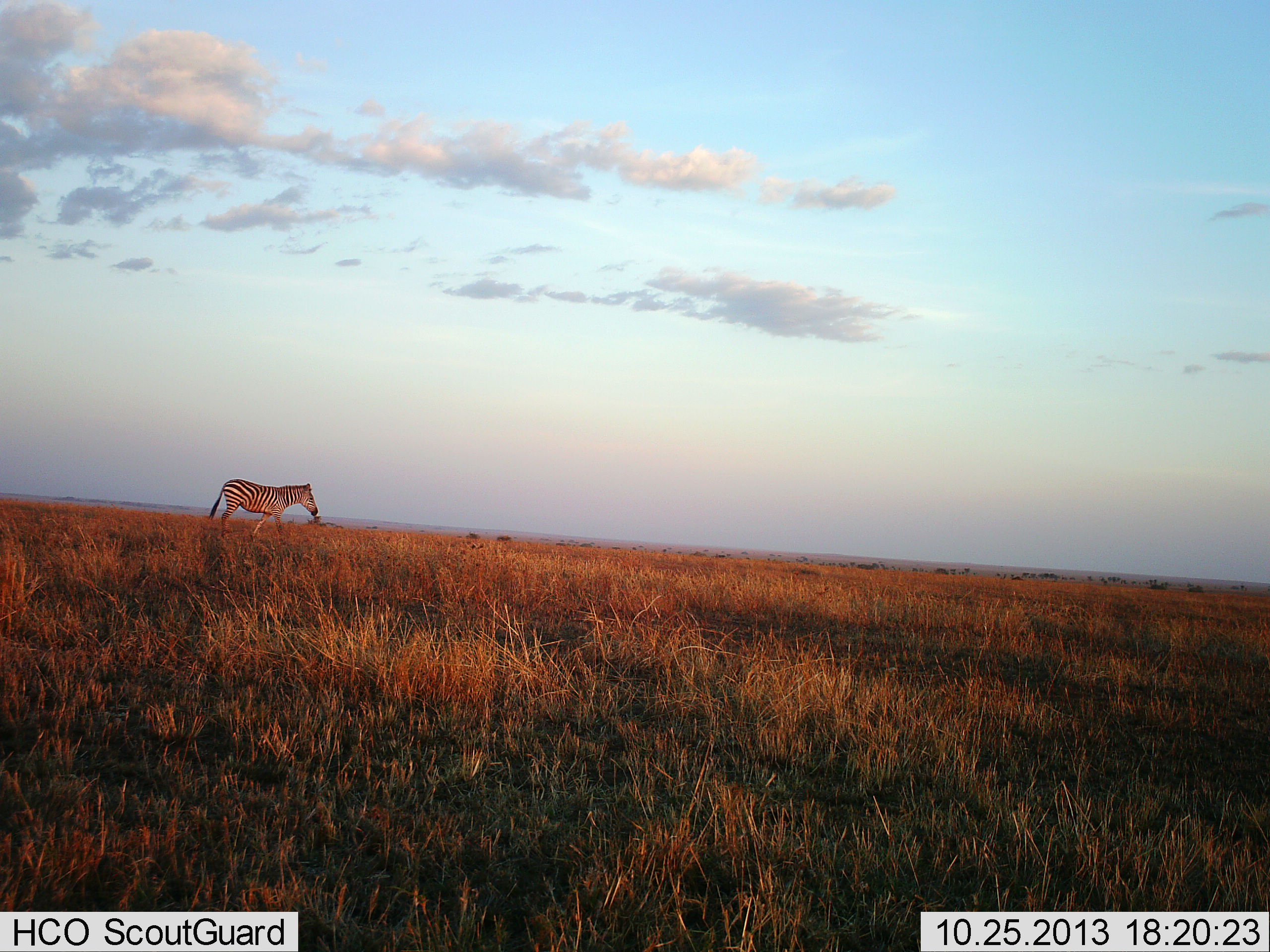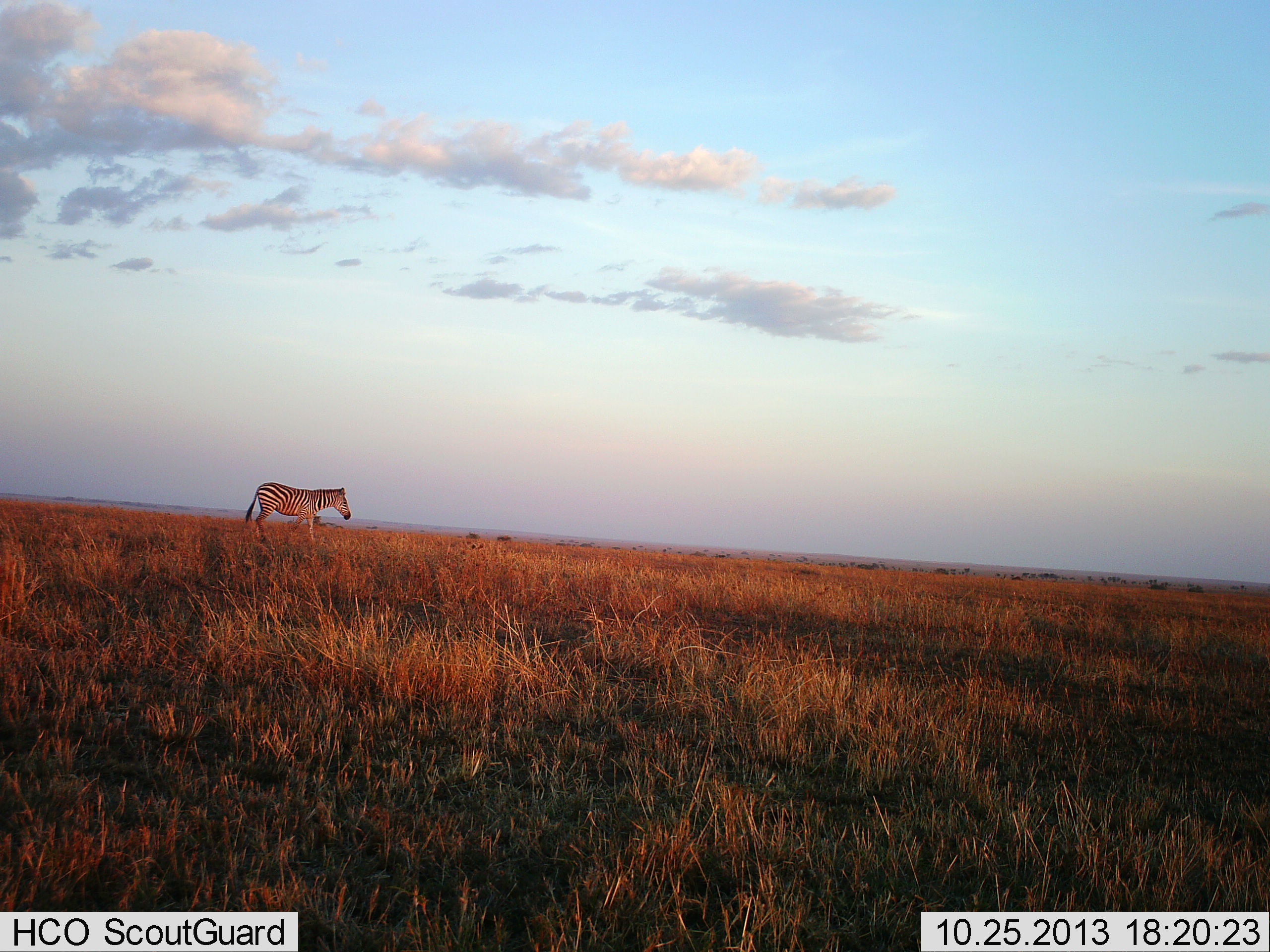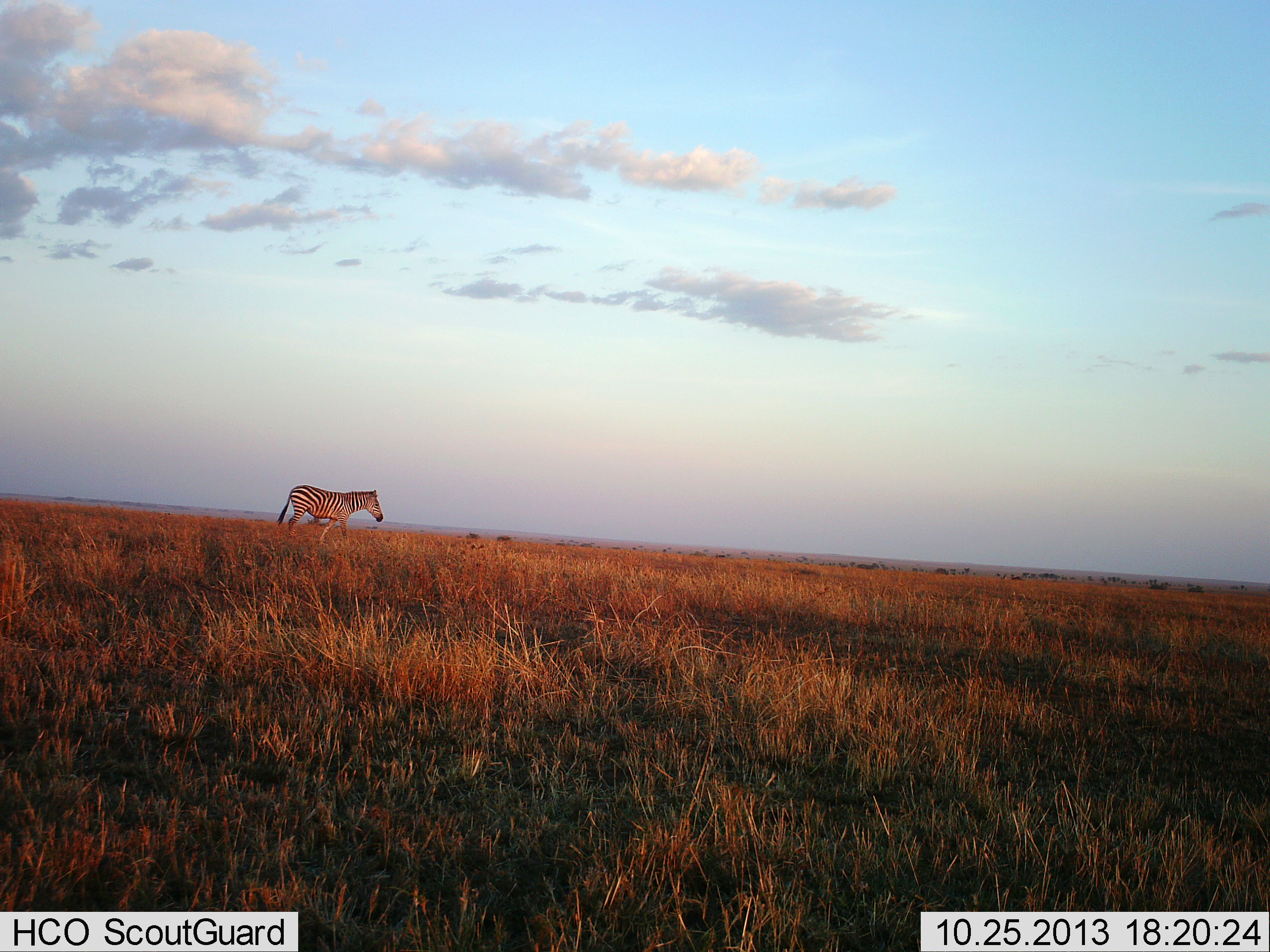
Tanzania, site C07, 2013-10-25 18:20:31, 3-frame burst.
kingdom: Animalia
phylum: Chordata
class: Mammalia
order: Perissodactyla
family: Equidae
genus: Equus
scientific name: Equus quagga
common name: plains zebra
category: zebra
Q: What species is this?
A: Zebra (plains zebra) (Equus quagga).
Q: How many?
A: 1.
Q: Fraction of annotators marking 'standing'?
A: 10%.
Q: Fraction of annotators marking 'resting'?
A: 0%.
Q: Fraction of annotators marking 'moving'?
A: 90%.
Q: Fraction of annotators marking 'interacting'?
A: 0%.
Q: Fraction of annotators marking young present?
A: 0%.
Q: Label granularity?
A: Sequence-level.